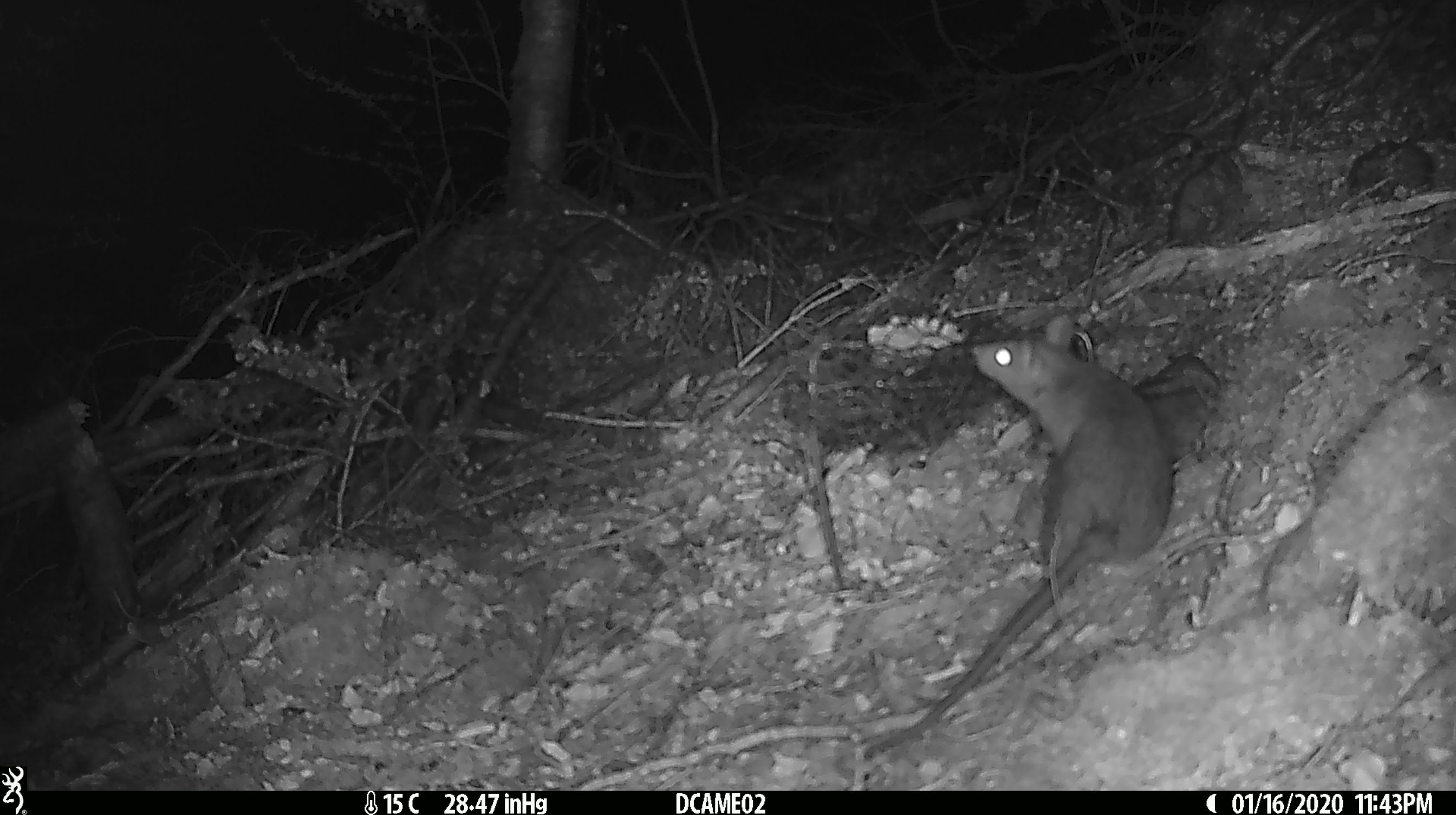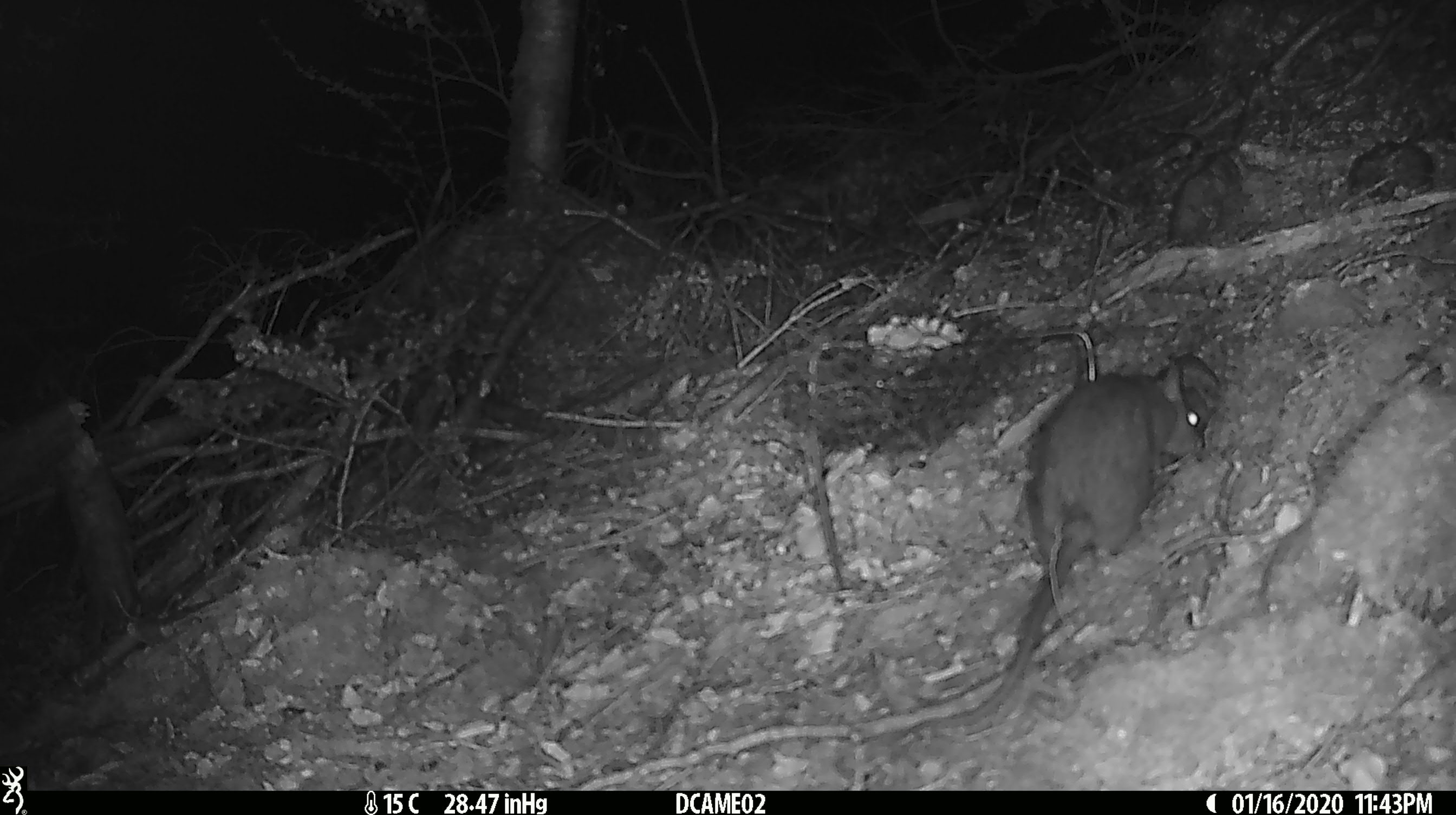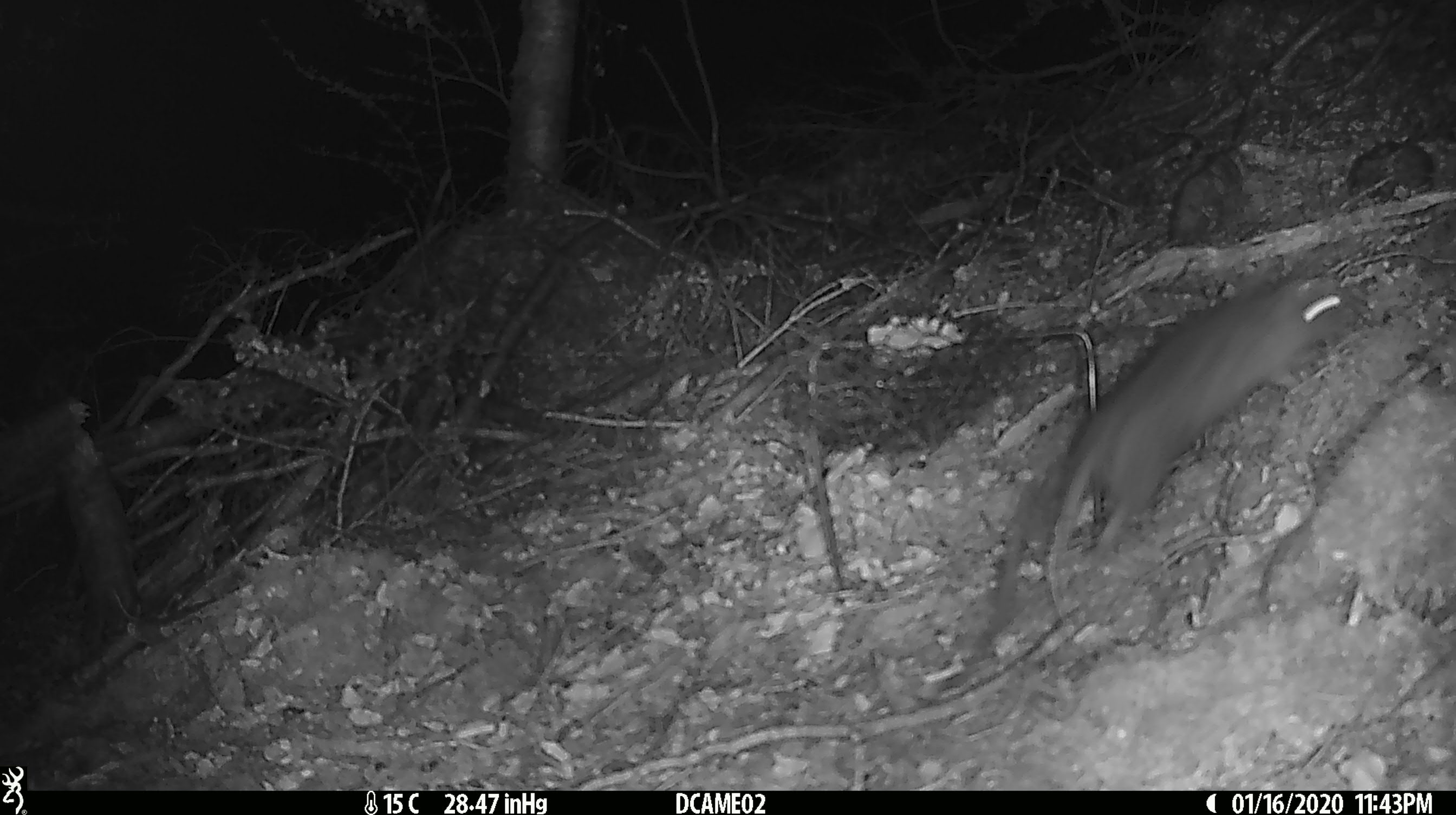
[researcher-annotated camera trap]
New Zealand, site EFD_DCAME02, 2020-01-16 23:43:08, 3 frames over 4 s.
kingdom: Animalia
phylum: Chordata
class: Mammalia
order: Rodentia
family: Muridae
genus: Rattus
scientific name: Rattus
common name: rat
Rat (Rattus).